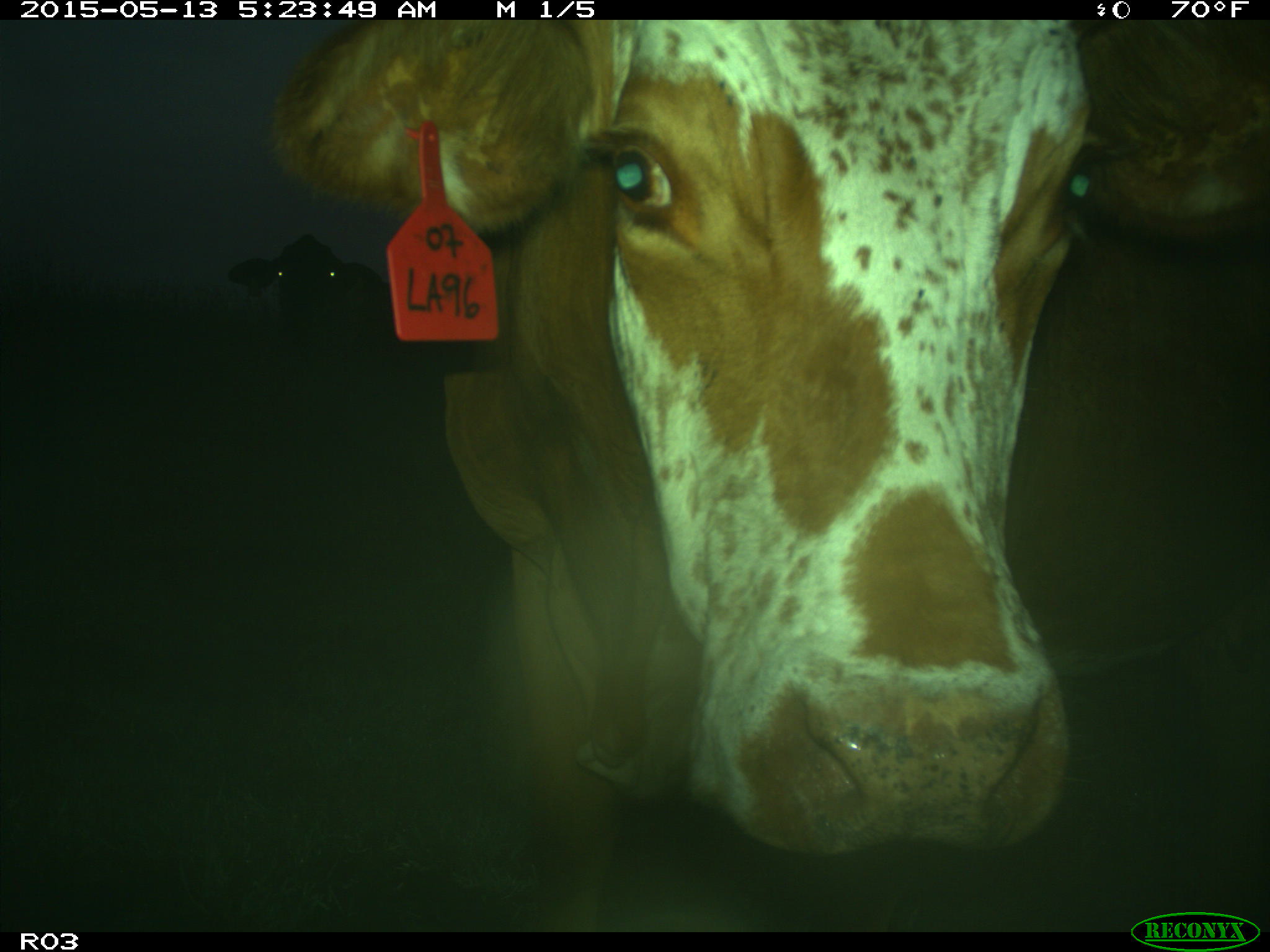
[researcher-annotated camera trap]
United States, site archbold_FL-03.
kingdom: Animalia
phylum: Chordata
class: Mammalia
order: Artiodactyla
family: Bovidae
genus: Bos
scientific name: Bos taurus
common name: domestic cow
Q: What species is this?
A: Bos taurus (domestic cow).